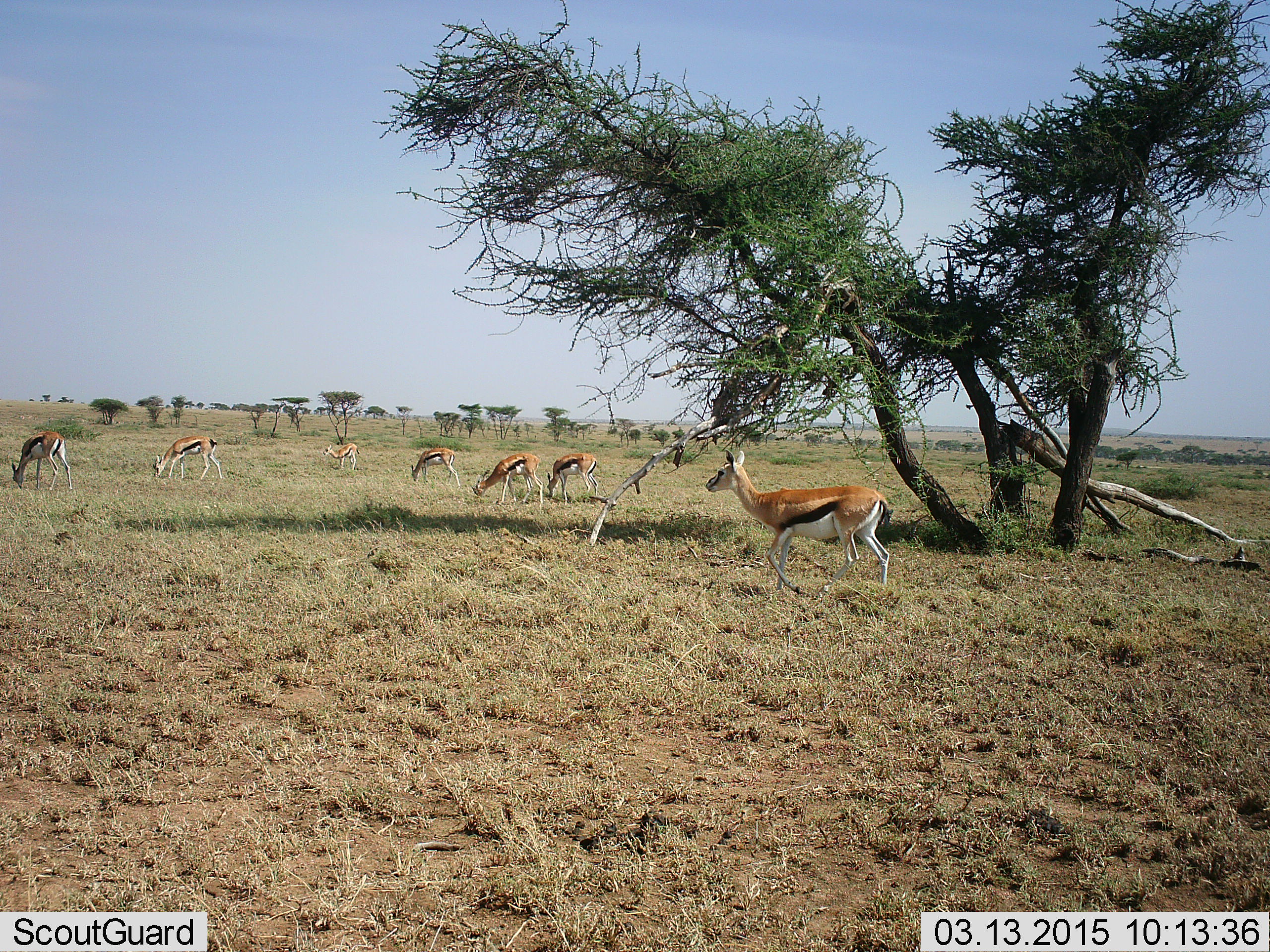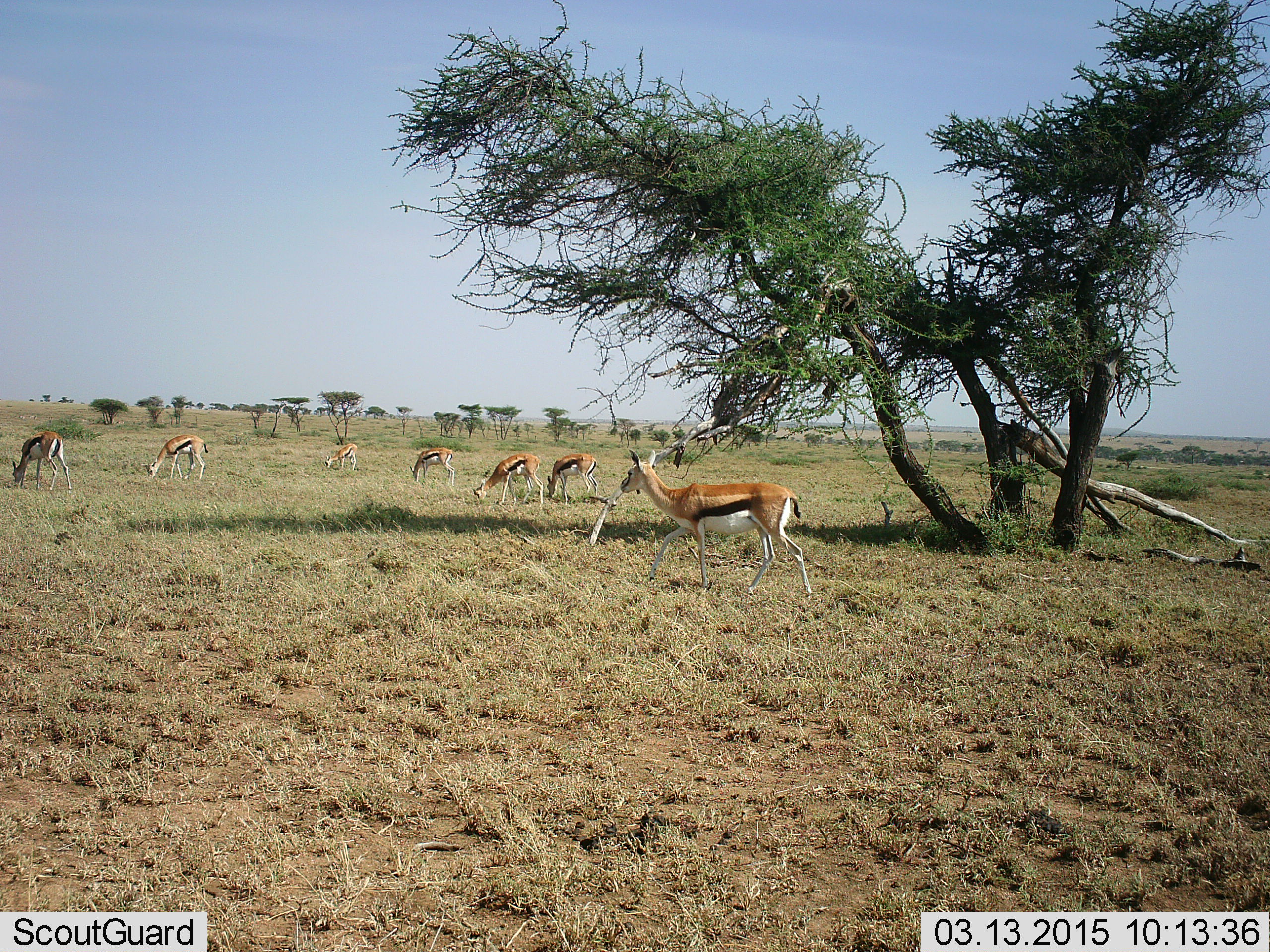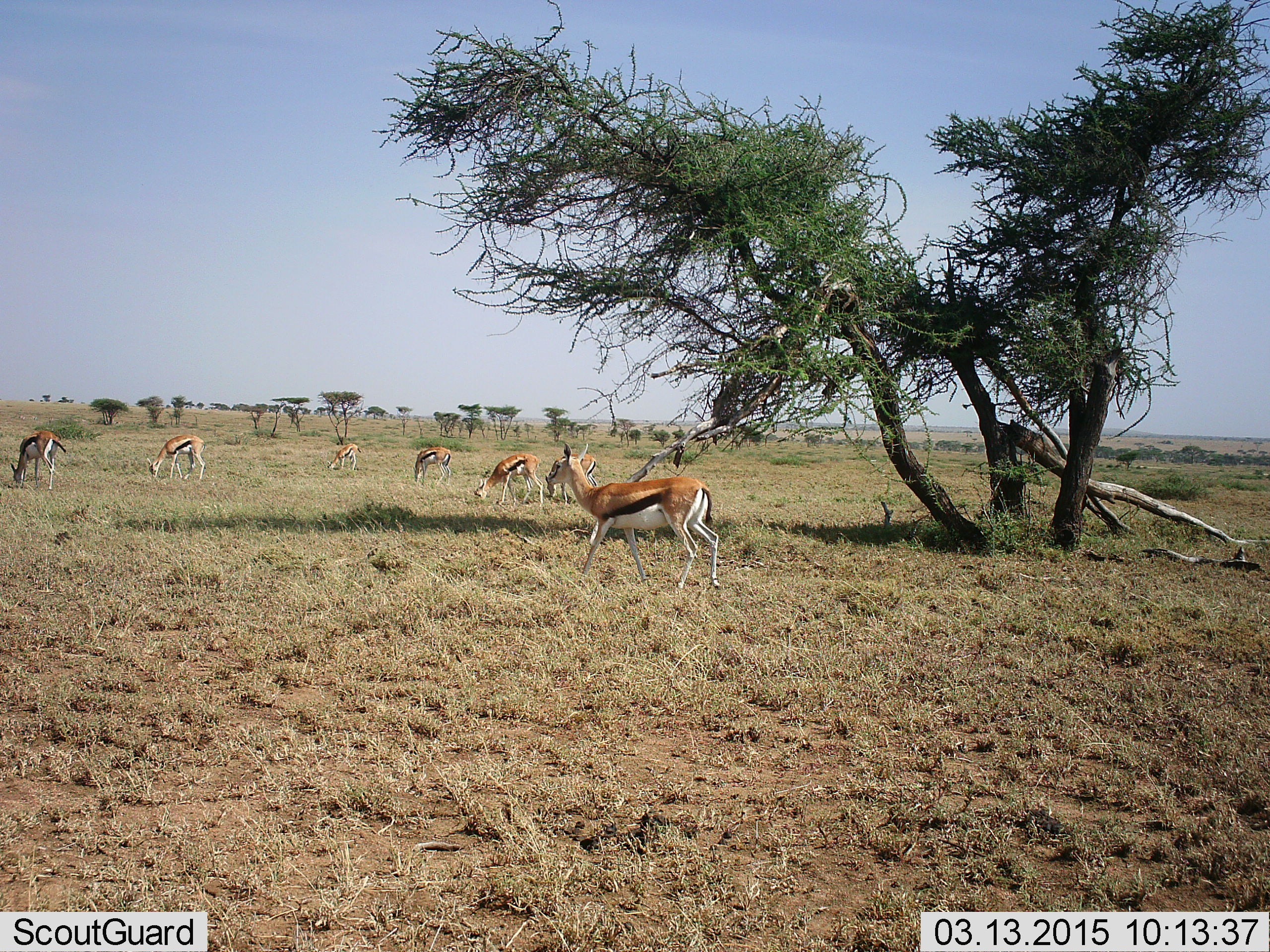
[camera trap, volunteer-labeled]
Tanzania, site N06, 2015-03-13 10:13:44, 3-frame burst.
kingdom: Animalia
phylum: Chordata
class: Mammalia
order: Artiodactyla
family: Bovidae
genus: Eudorcas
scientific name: Eudorcas thomsonii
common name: thomson's gazelle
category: gazellethomsons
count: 7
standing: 40%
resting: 0%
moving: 70%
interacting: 0%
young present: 0%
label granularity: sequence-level